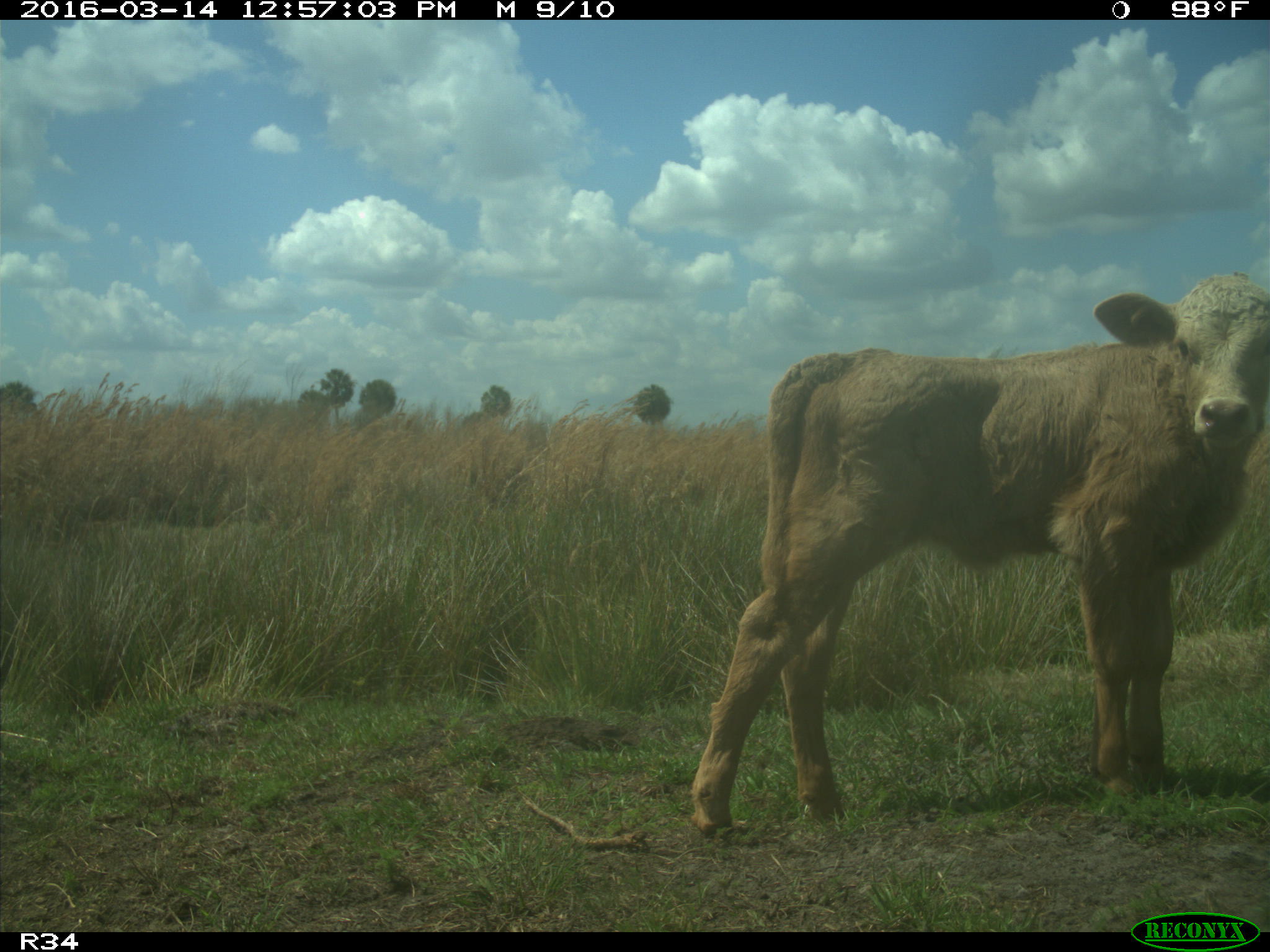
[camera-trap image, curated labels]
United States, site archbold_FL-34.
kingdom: Animalia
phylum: Chordata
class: Mammalia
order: Artiodactyla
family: Bovidae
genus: Bos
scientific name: Bos taurus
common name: domestic cow